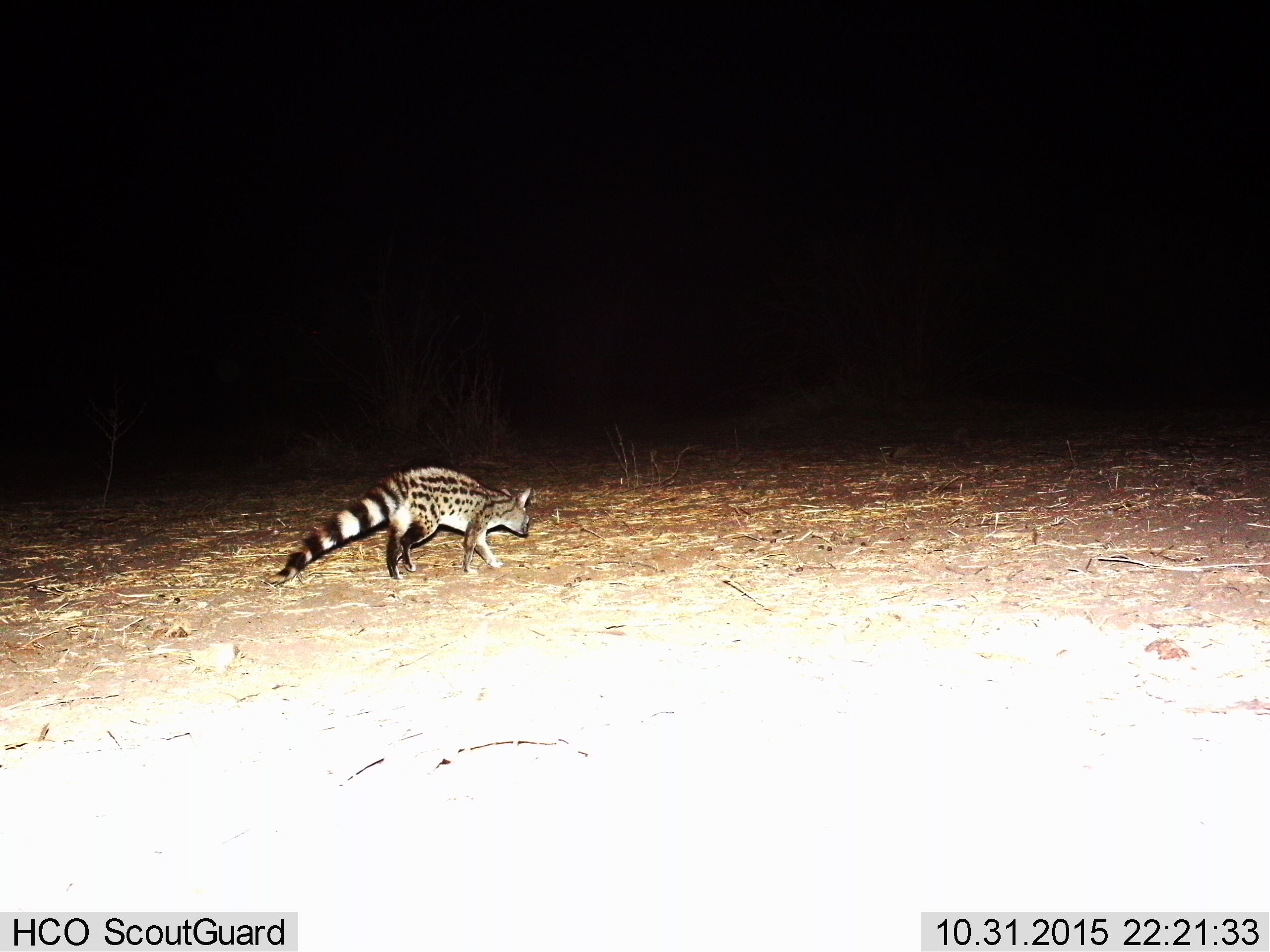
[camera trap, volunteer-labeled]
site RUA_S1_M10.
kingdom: Animalia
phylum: Chordata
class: Mammalia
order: Carnivora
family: Viverridae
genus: Genetta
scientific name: Genetta genetta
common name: small-spotted genet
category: genetcommonsmallspotted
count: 1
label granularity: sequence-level